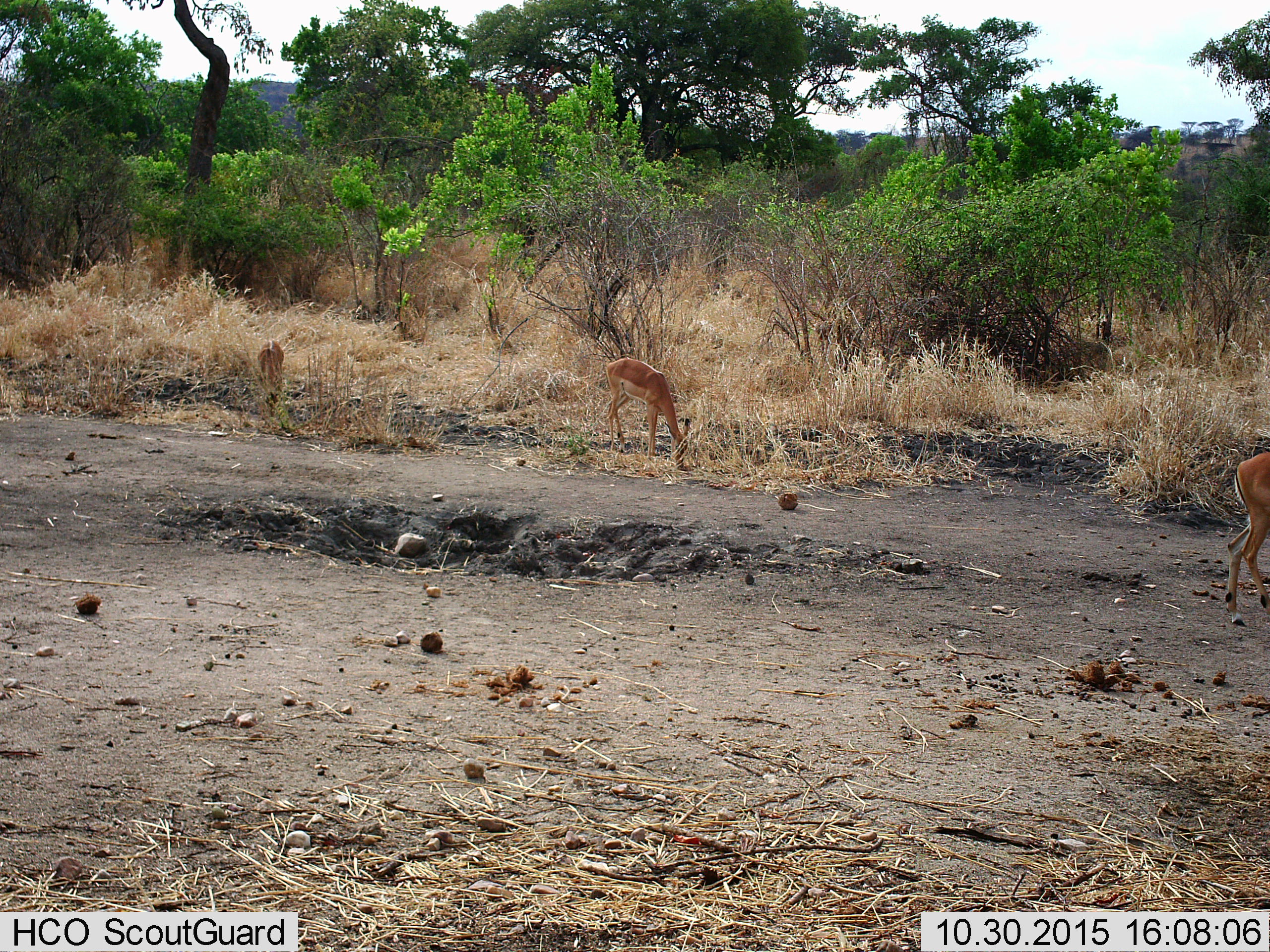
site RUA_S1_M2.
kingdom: Animalia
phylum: Chordata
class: Mammalia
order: Artiodactyla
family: Bovidae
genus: Aepyceros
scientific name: Aepyceros melampus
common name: impala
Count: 3.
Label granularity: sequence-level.